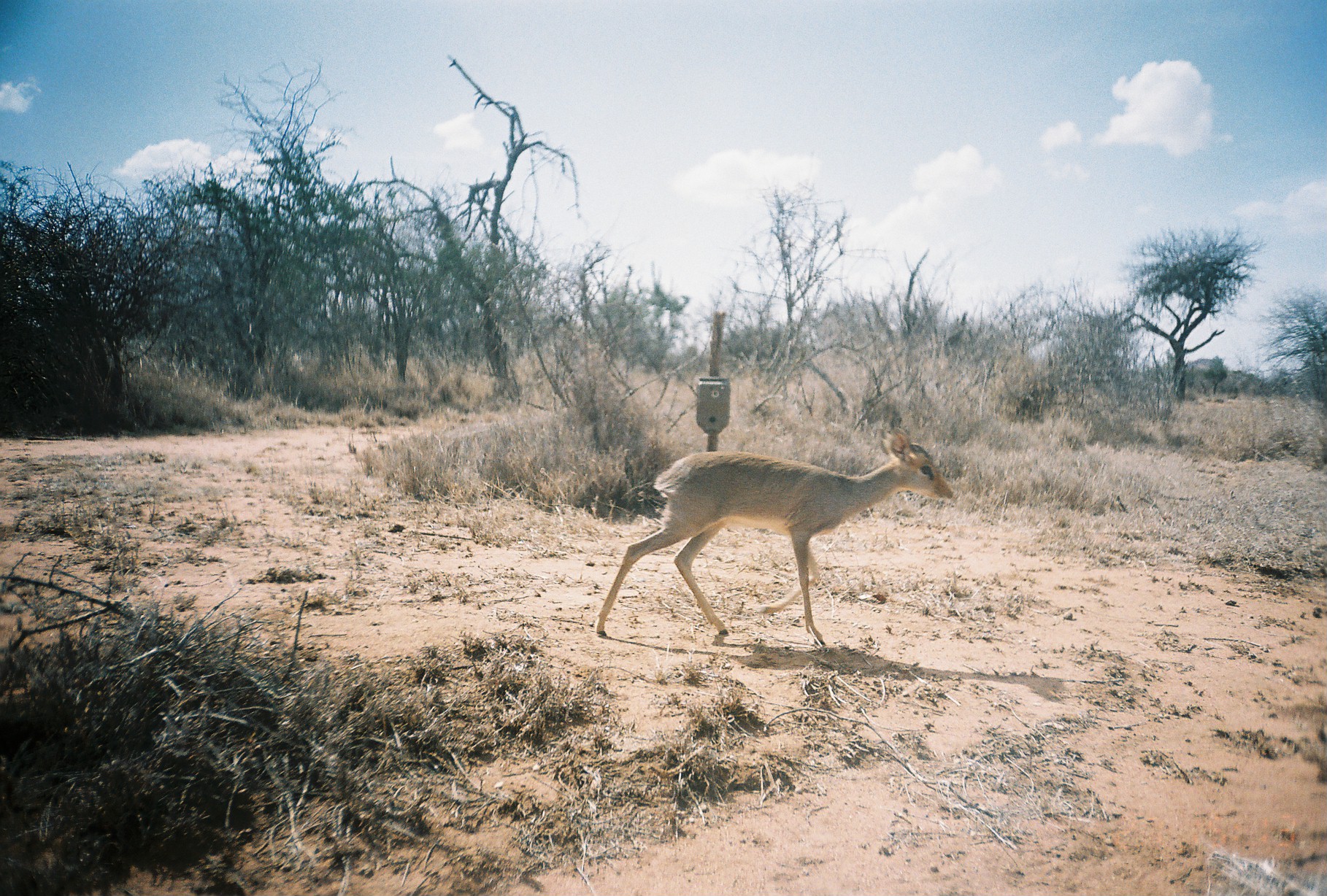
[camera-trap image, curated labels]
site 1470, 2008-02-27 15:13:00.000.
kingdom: Animalia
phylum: Chordata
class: Mammalia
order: Artiodactyla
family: Bovidae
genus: Madoqua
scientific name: Madoqua guentheri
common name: günther's dik-dik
Madoqua guentheri (günther's dik-dik), count 1.